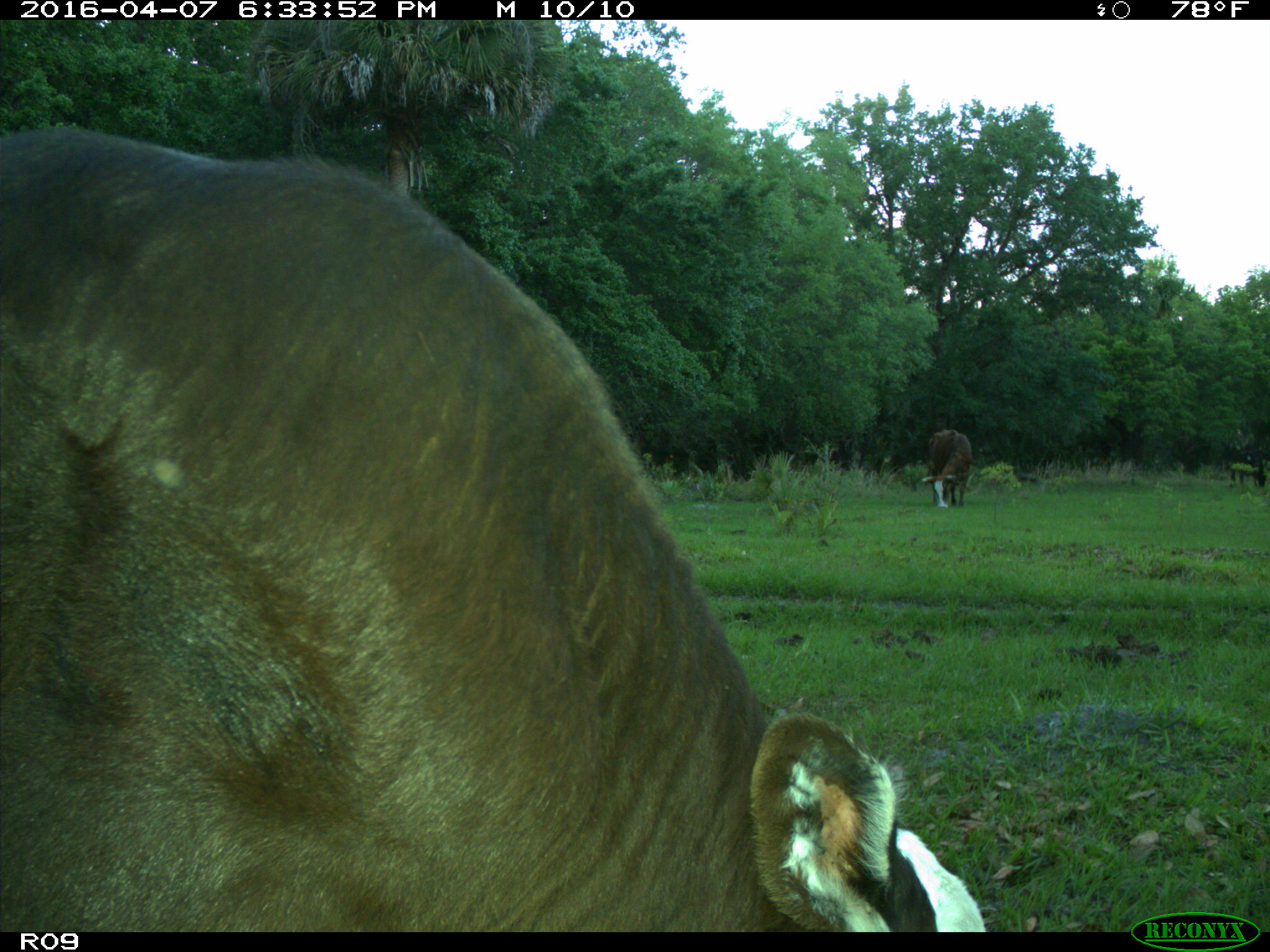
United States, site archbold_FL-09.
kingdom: Animalia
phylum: Chordata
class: Mammalia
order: Artiodactyla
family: Bovidae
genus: Bos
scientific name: Bos taurus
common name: domestic cow